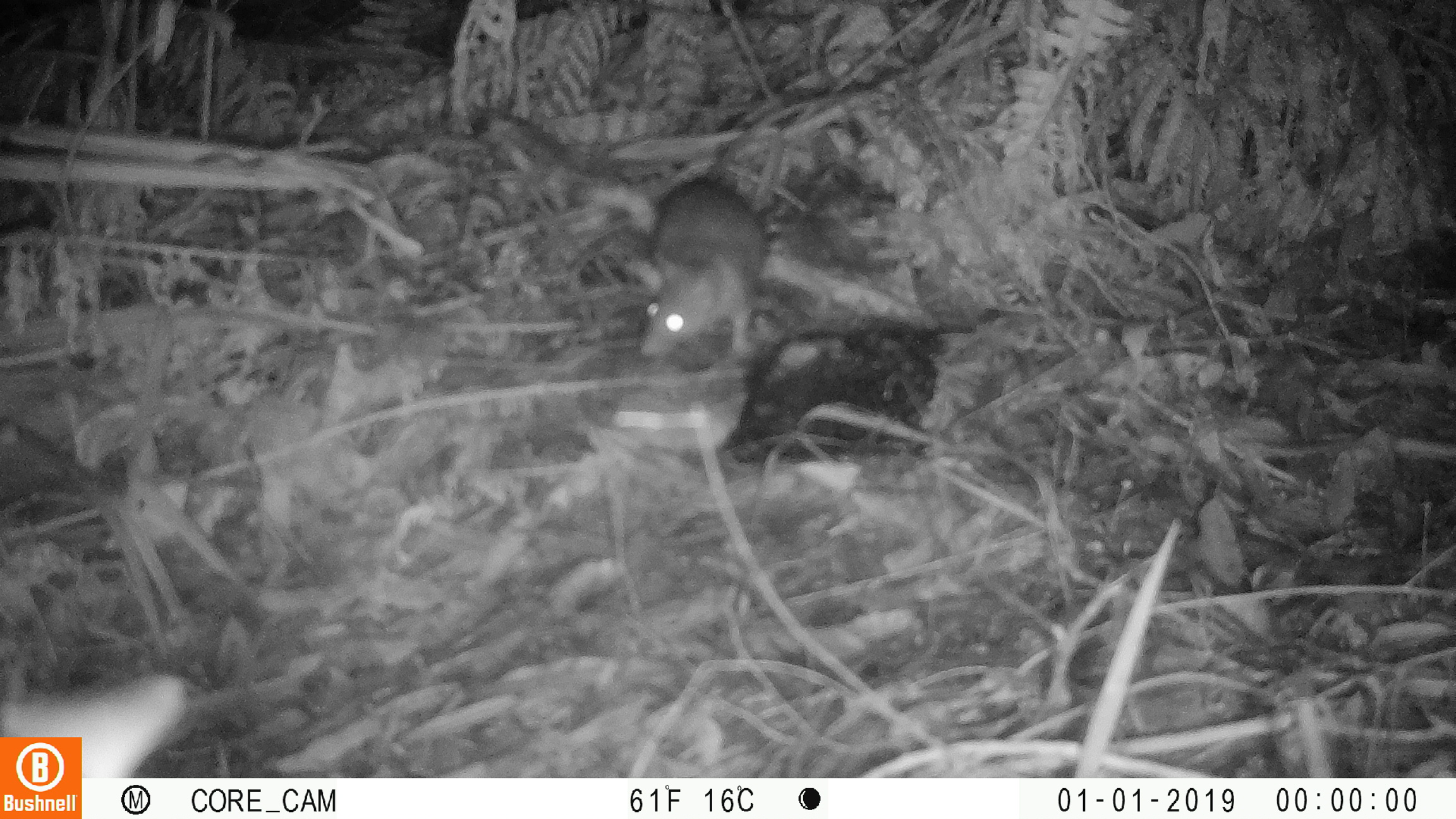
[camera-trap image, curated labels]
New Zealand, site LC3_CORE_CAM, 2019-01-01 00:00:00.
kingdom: Animalia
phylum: Chordata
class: Mammalia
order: Rodentia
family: Muridae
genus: Rattus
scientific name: Rattus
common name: rat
Rat (Rattus).